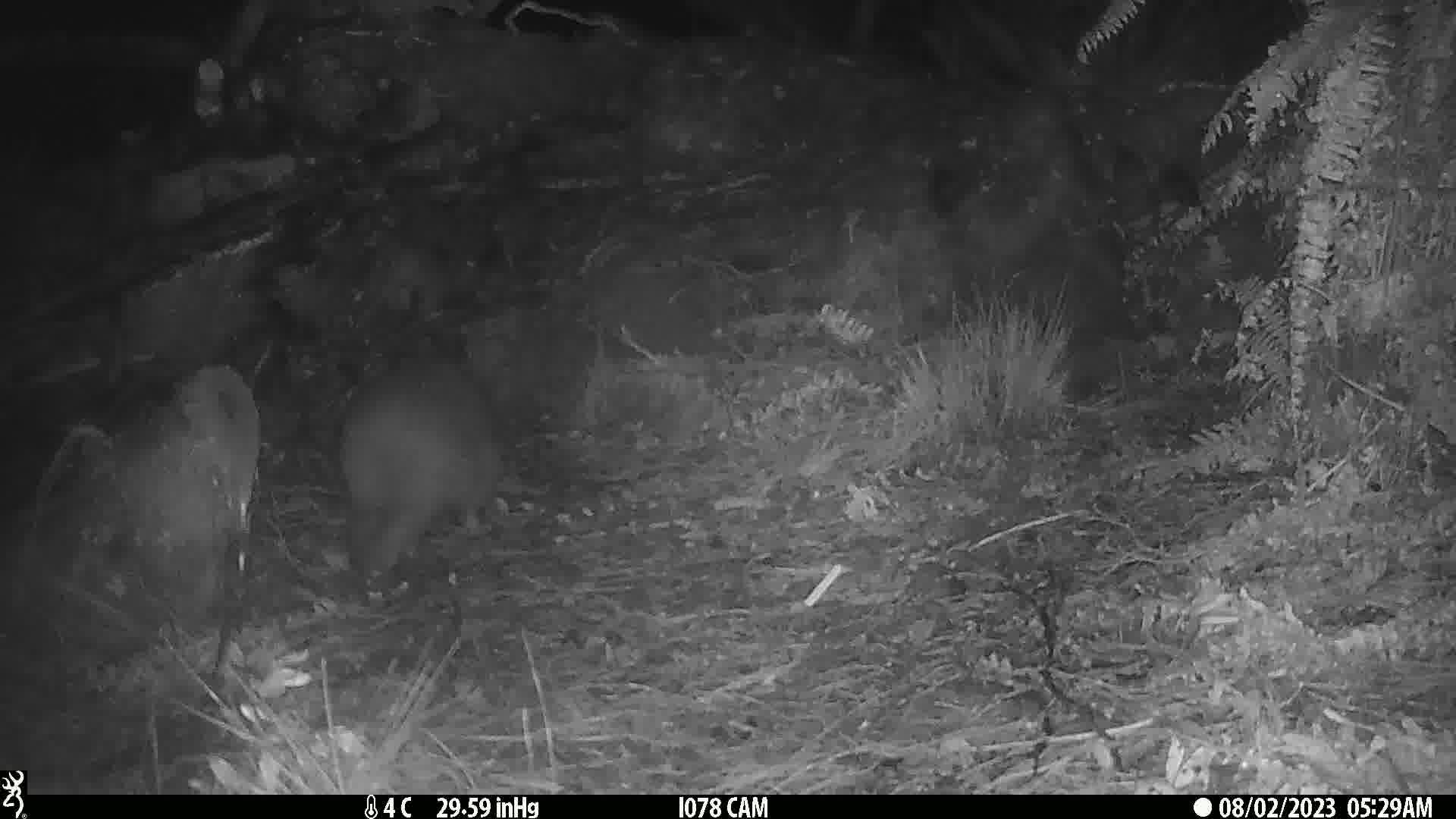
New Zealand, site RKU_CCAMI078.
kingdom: Animalia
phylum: Chordata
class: Aves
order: Apterygiformes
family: Apterygidae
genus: Apteryx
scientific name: Apteryx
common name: kiwi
Kiwi (Apteryx).